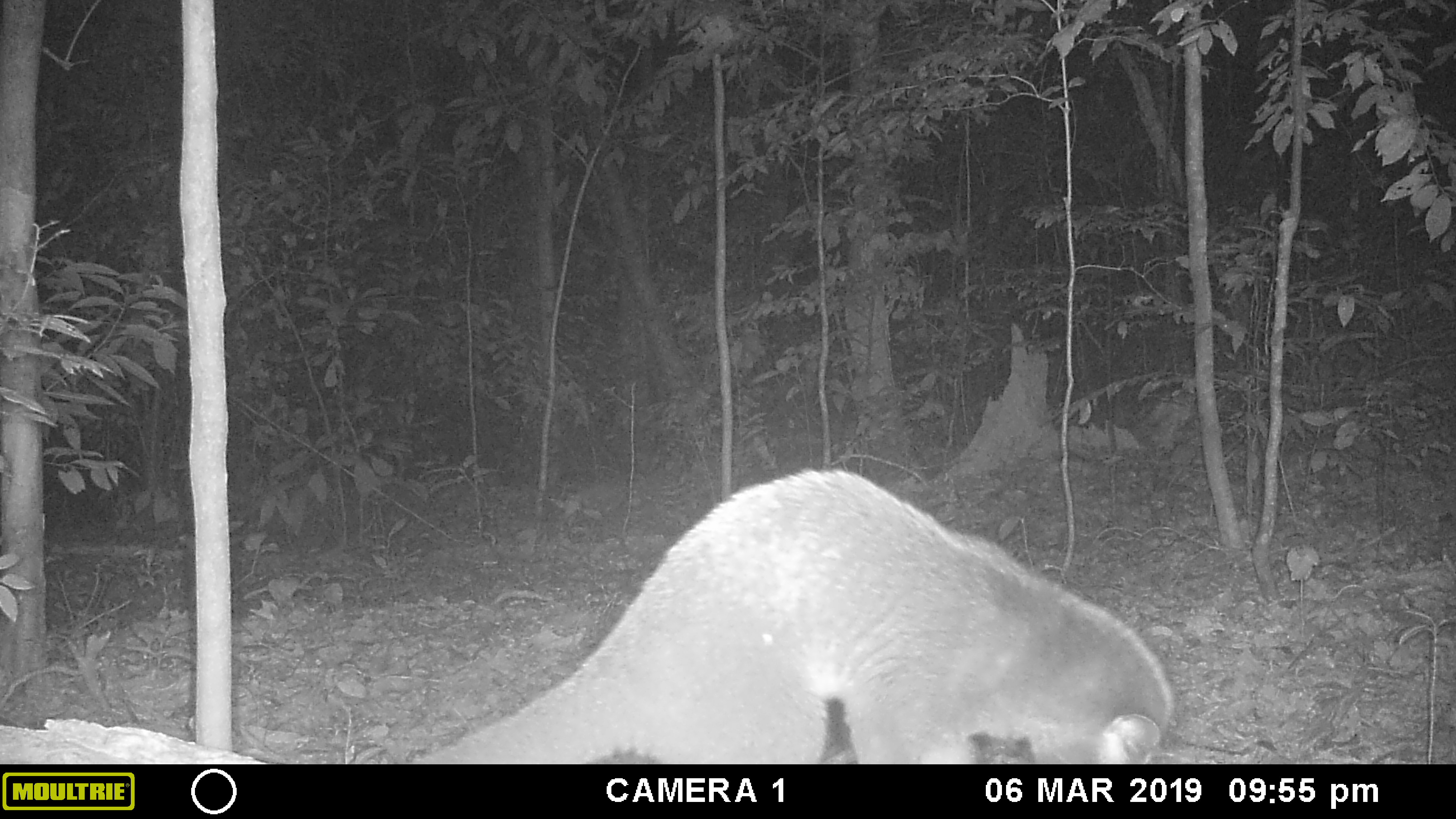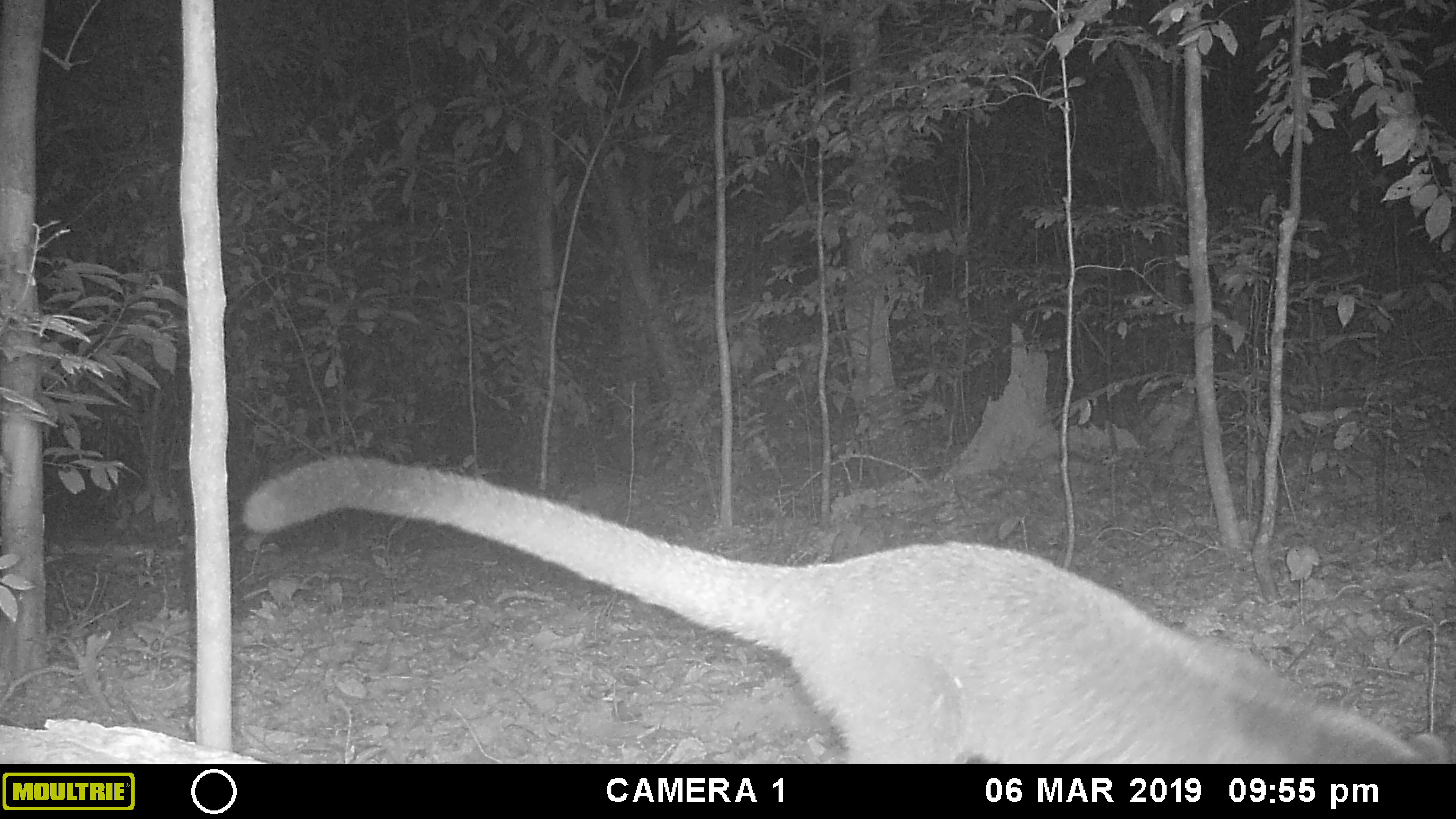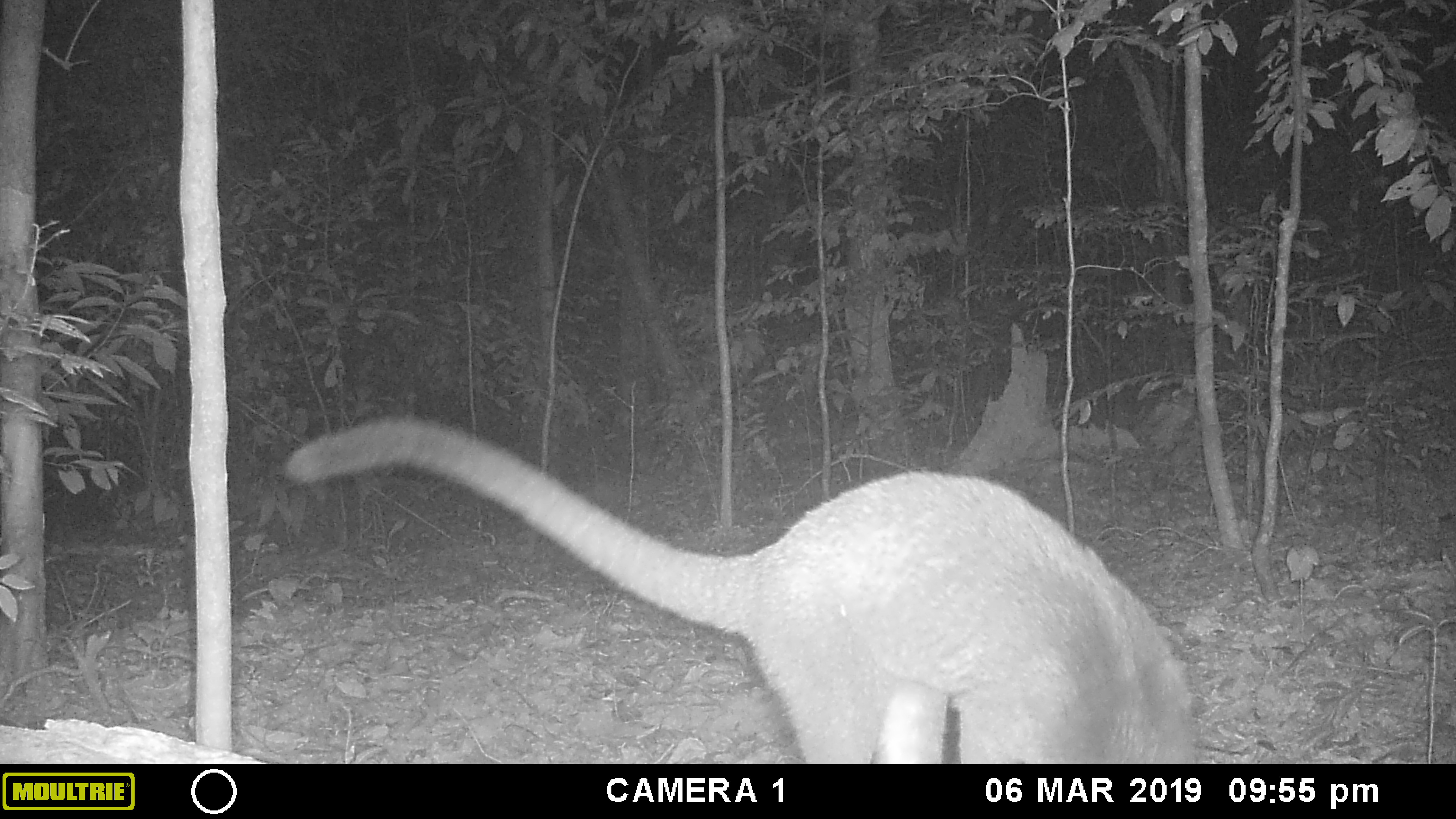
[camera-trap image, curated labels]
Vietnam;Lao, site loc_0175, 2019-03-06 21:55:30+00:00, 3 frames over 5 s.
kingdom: Animalia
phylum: Chordata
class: Mammalia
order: Carnivora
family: Viverridae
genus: Paguma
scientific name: Paguma larvata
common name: masked palm civet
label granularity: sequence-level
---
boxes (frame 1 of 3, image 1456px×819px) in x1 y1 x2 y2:
masked palm civet: 412 469 1171 763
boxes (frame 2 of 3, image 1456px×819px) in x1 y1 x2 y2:
masked palm civet: 240 451 1455 764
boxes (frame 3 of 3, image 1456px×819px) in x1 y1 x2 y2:
masked palm civet: 282 413 1196 763